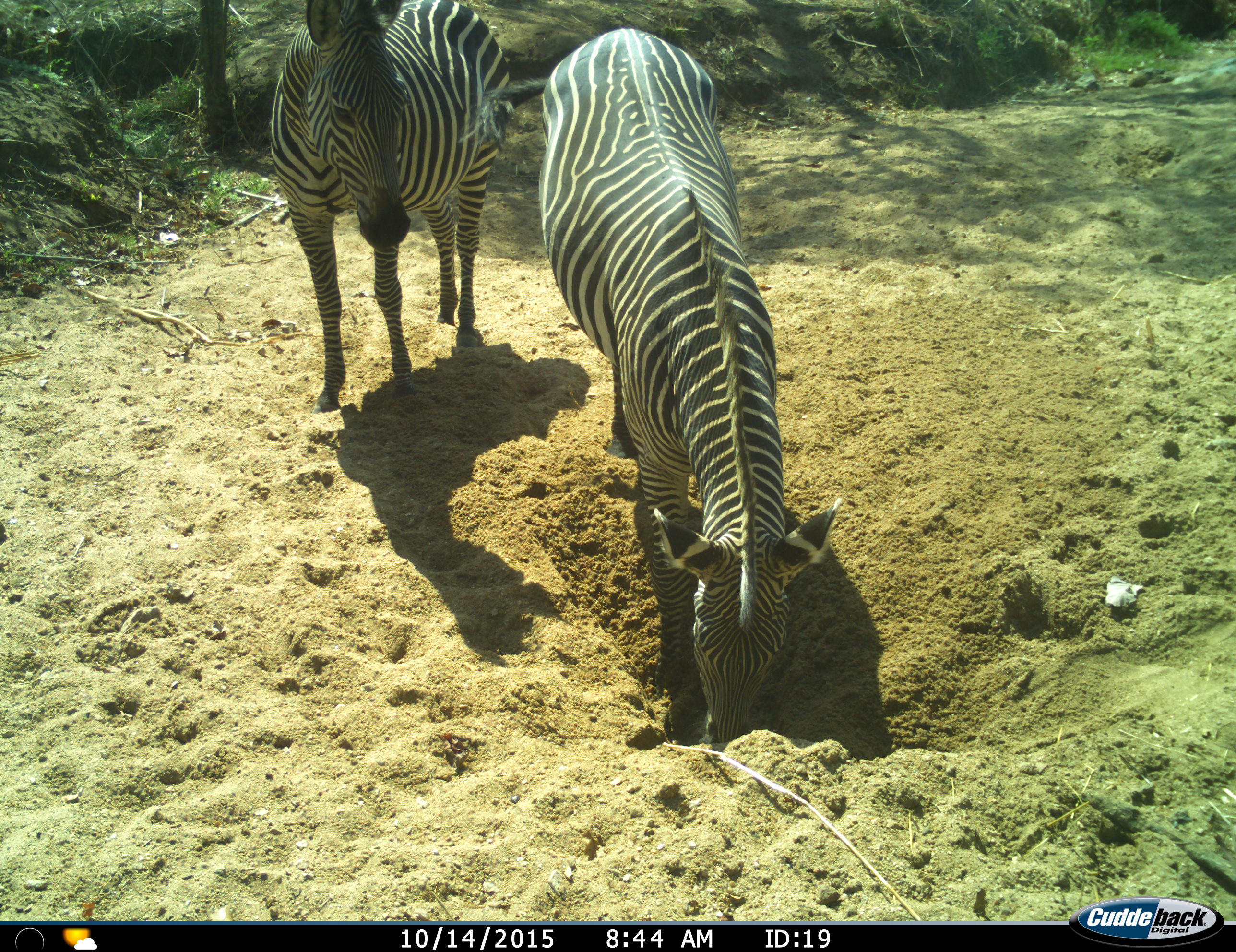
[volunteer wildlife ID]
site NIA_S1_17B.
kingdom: Animalia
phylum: Chordata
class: Mammalia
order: Perissodactyla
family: Equidae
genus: Equus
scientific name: Equus quagga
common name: plains zebra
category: zebraplains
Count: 2.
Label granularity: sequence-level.